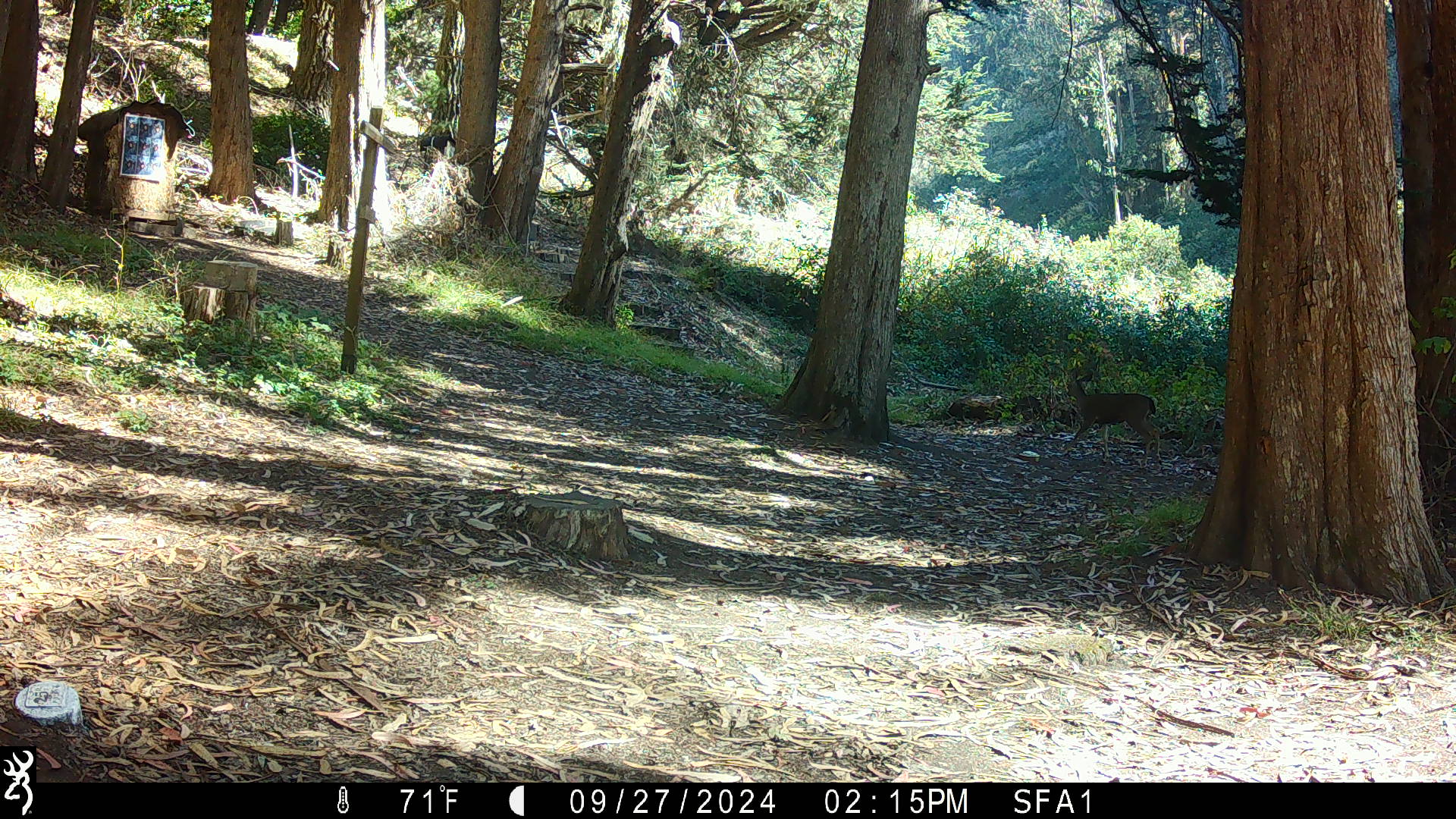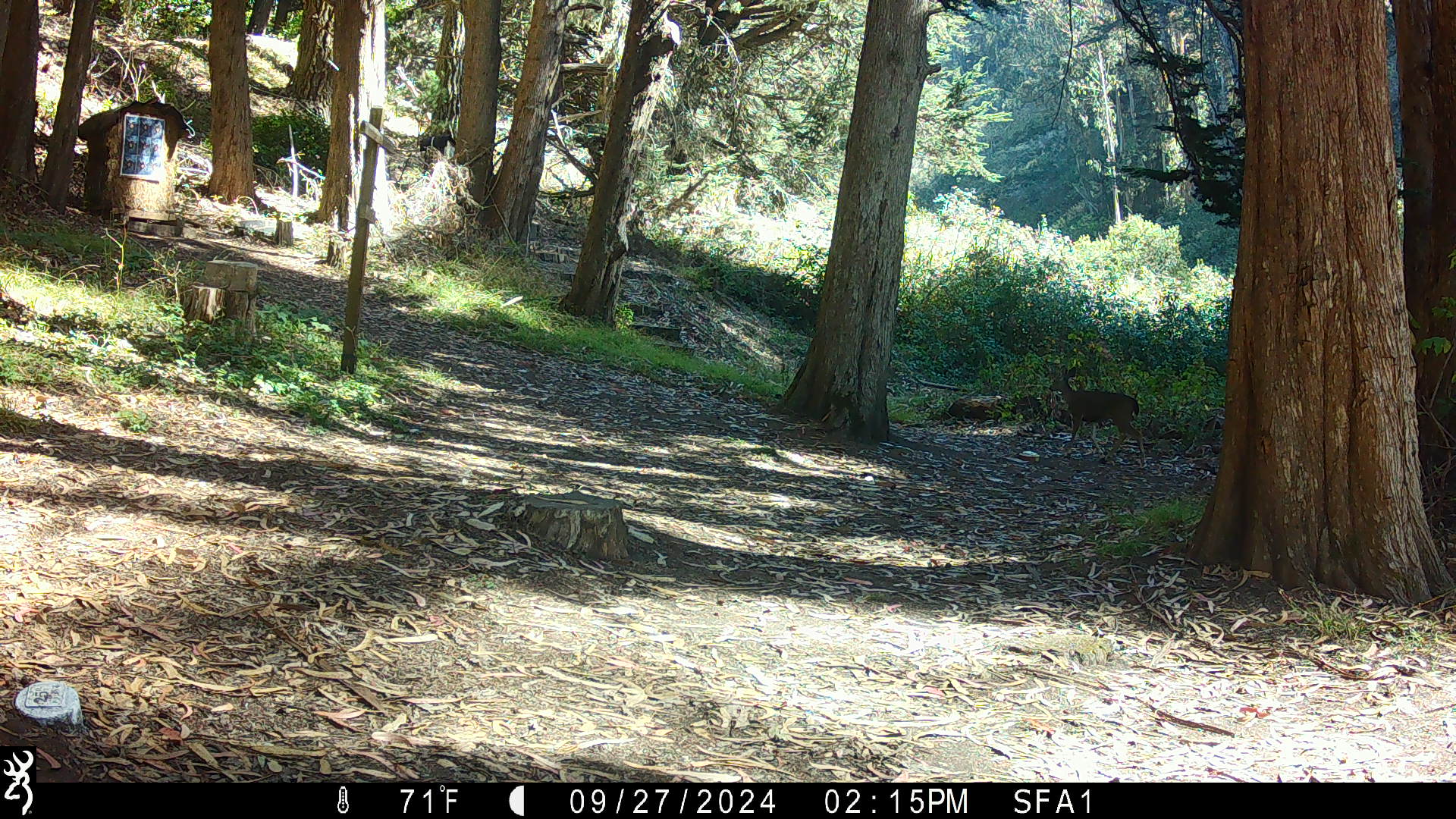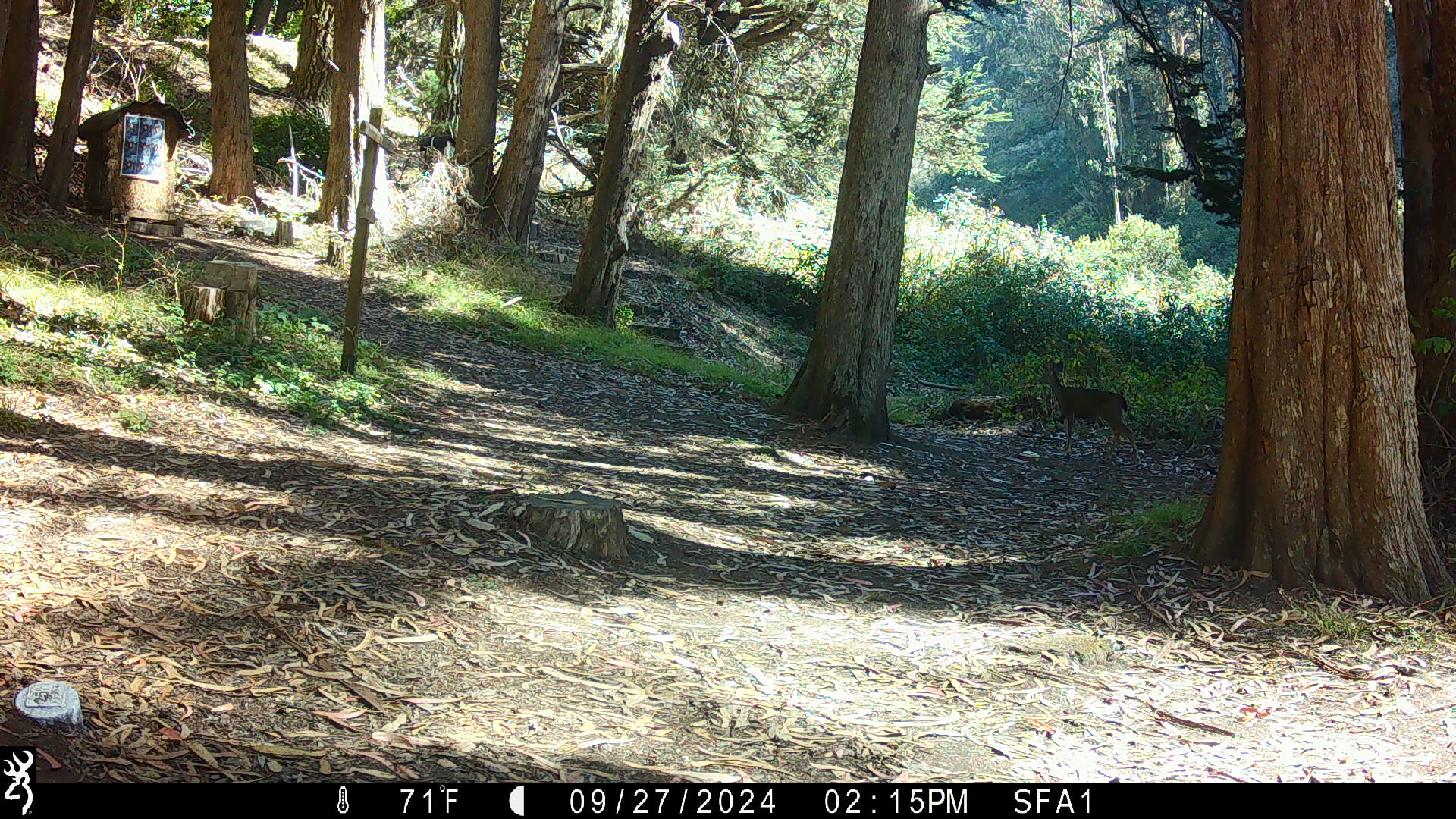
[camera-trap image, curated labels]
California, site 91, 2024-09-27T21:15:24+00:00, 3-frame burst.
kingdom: Animalia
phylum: Chordata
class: Mammalia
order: Artiodactyla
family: Cervidae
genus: Odocoileus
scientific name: Odocoileus hemionus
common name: mule deer